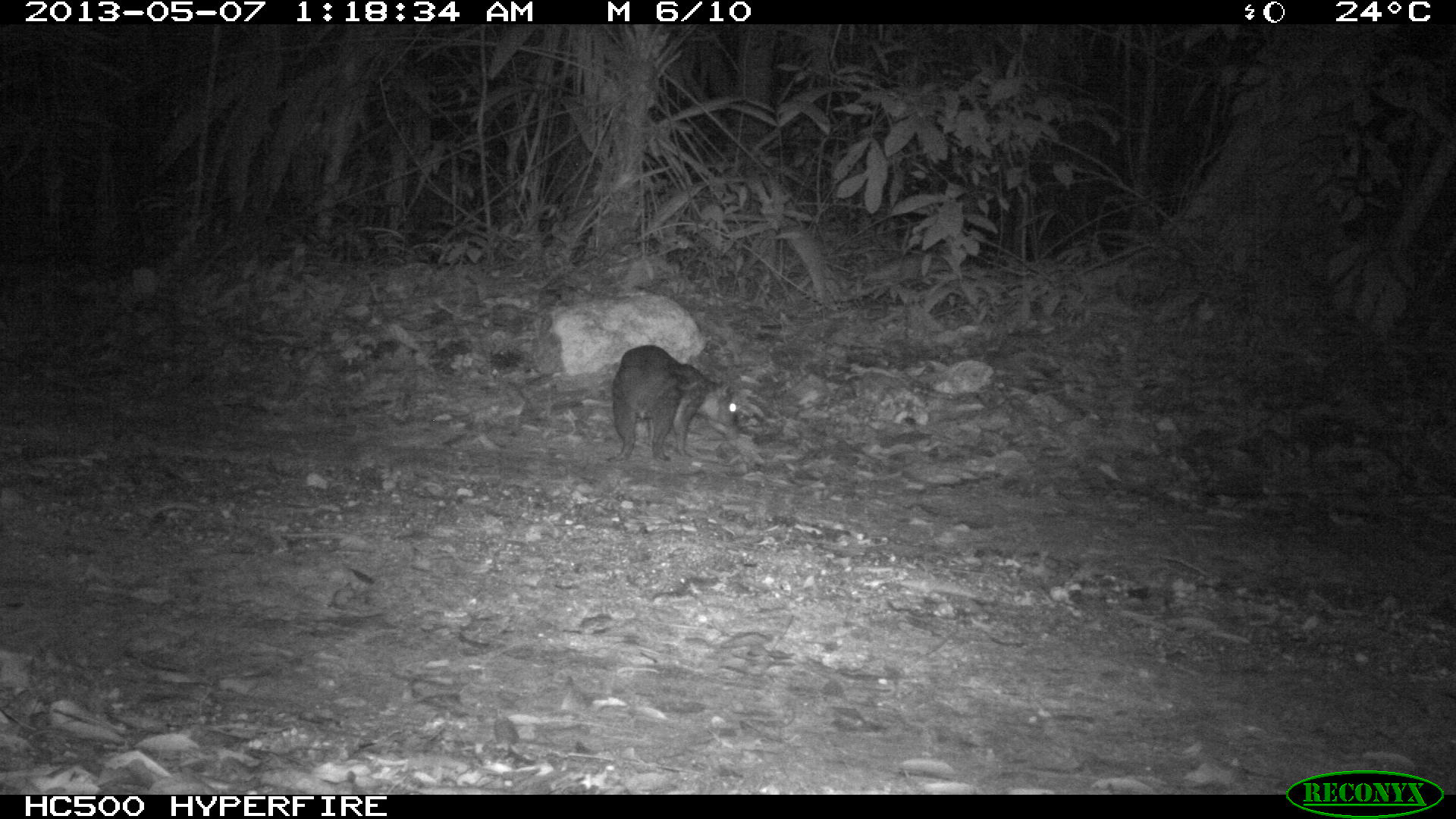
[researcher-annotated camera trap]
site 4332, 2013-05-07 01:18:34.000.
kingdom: Animalia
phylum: Chordata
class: Mammalia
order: Rodentia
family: Cuniculidae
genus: Cuniculus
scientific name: Cuniculus paca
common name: lowland paca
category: agouti paca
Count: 1.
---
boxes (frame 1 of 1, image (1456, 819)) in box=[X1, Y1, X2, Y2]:
agouti paca: box=[610, 343, 736, 462]